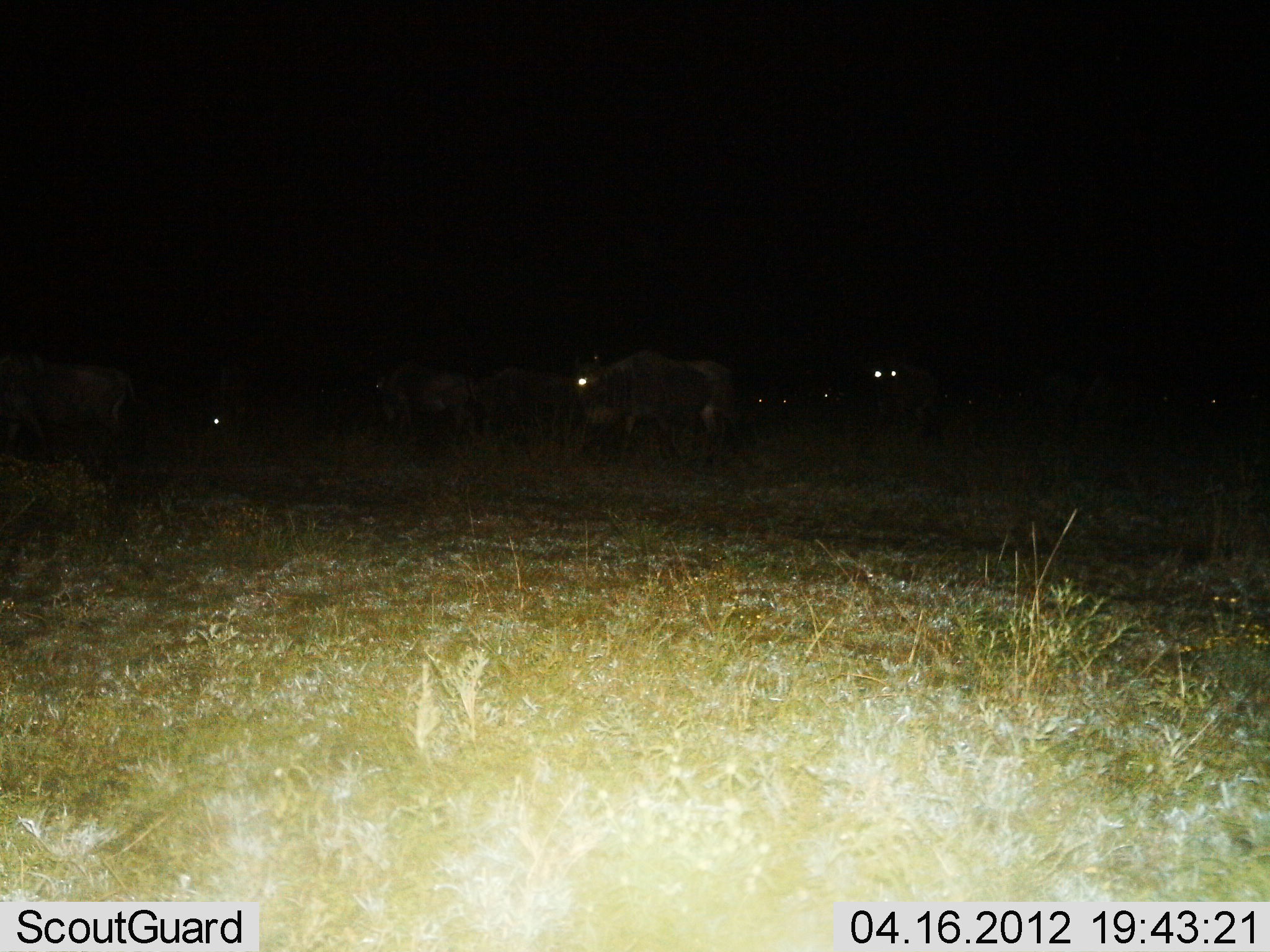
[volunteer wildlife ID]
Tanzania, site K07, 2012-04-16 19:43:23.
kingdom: Animalia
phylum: Chordata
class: Mammalia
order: Artiodactyla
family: Bovidae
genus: Connochaetes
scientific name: Connochaetes taurinus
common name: blue wildebeest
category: wildebeest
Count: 8.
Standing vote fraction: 64%.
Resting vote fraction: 12%.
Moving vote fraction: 52%.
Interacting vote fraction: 0%.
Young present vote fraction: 0%.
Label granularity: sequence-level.